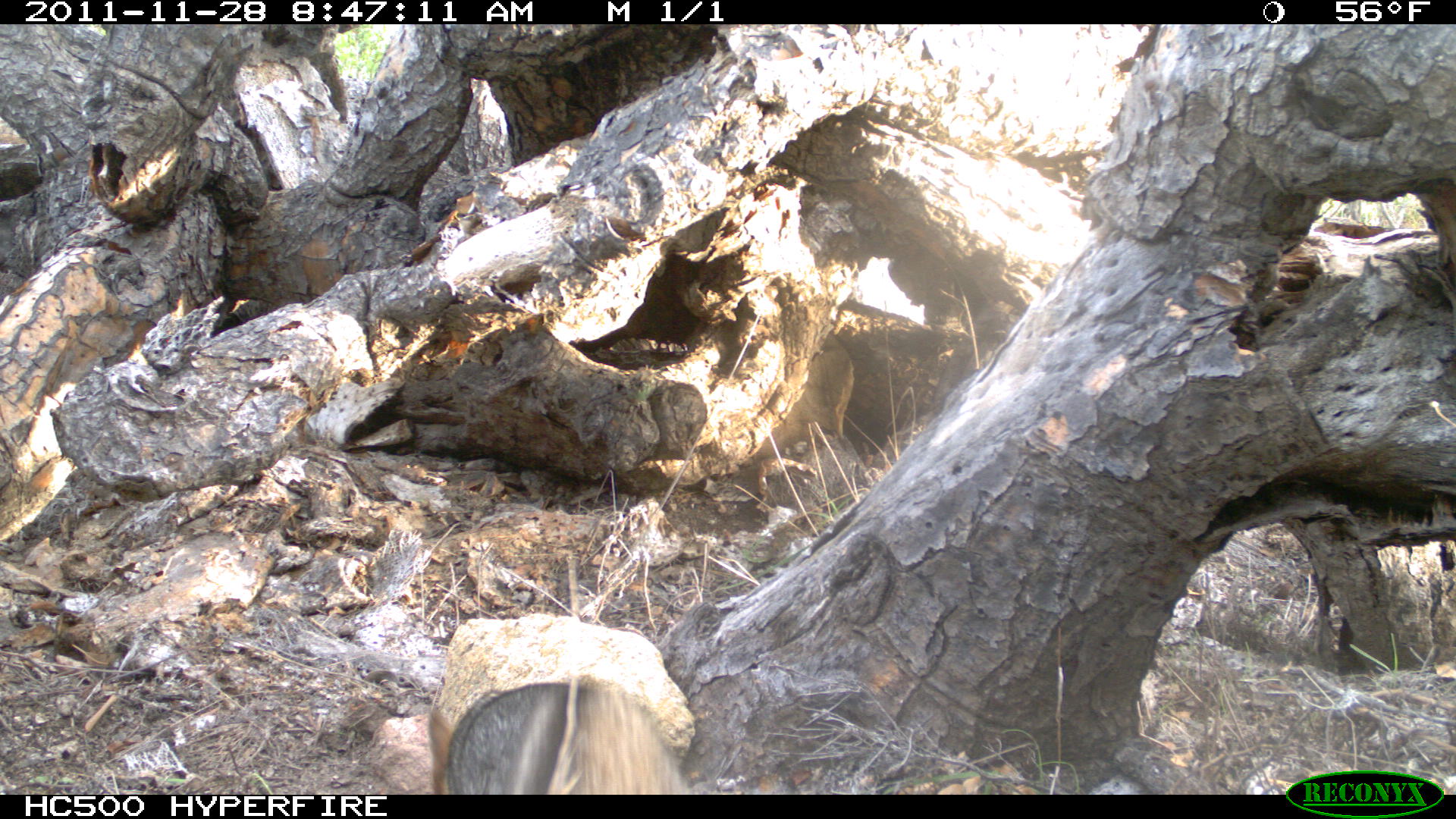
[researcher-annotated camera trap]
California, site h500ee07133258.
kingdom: Animalia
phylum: Chordata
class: Mammalia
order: Carnivora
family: Canidae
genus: Urocyon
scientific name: Urocyon littoralis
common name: island fox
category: fox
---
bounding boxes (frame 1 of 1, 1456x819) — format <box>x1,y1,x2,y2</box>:
fox: <box>427,678,689,794</box>